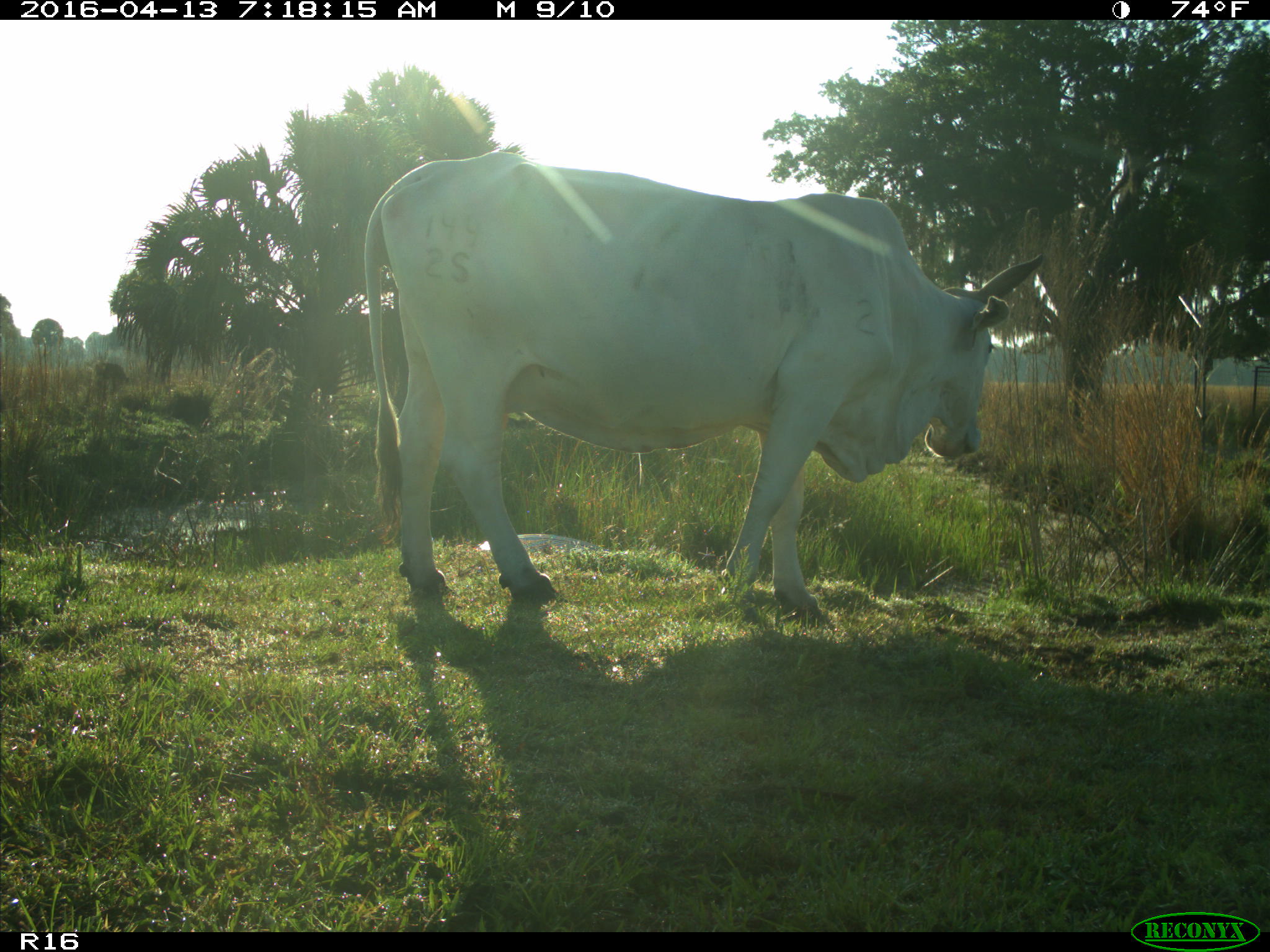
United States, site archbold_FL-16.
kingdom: Animalia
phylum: Chordata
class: Mammalia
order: Artiodactyla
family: Bovidae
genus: Bos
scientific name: Bos taurus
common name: domestic cow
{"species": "Bos taurus (domestic cow)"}